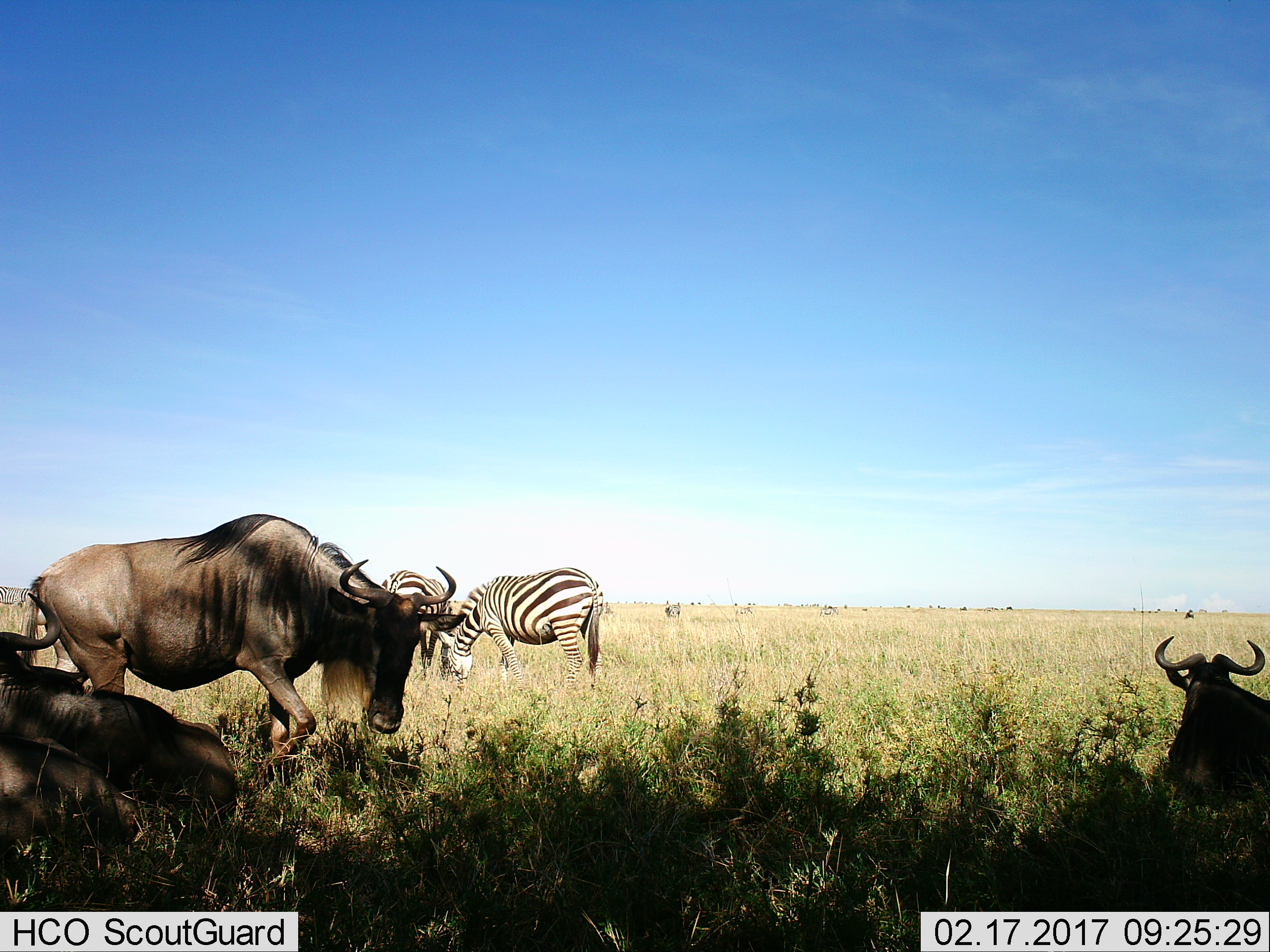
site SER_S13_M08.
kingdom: Animalia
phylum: Chordata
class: Mammalia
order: Artiodactyla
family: Bovidae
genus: Connochaetes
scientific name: Connochaetes taurinus taurinus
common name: blue wildebeest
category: wildebeestblue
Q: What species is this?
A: Wildebeestblue (blue wildebeest) (Connochaetes taurinus taurinus).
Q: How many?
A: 3.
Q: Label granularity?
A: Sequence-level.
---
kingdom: Animalia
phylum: Chordata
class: Mammalia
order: Perissodactyla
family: Equidae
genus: Equus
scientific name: Equus quagga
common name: plains zebra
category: zebraplains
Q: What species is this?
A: Zebraplains (plains zebra) (Equus quagga).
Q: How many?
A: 4.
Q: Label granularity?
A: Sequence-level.